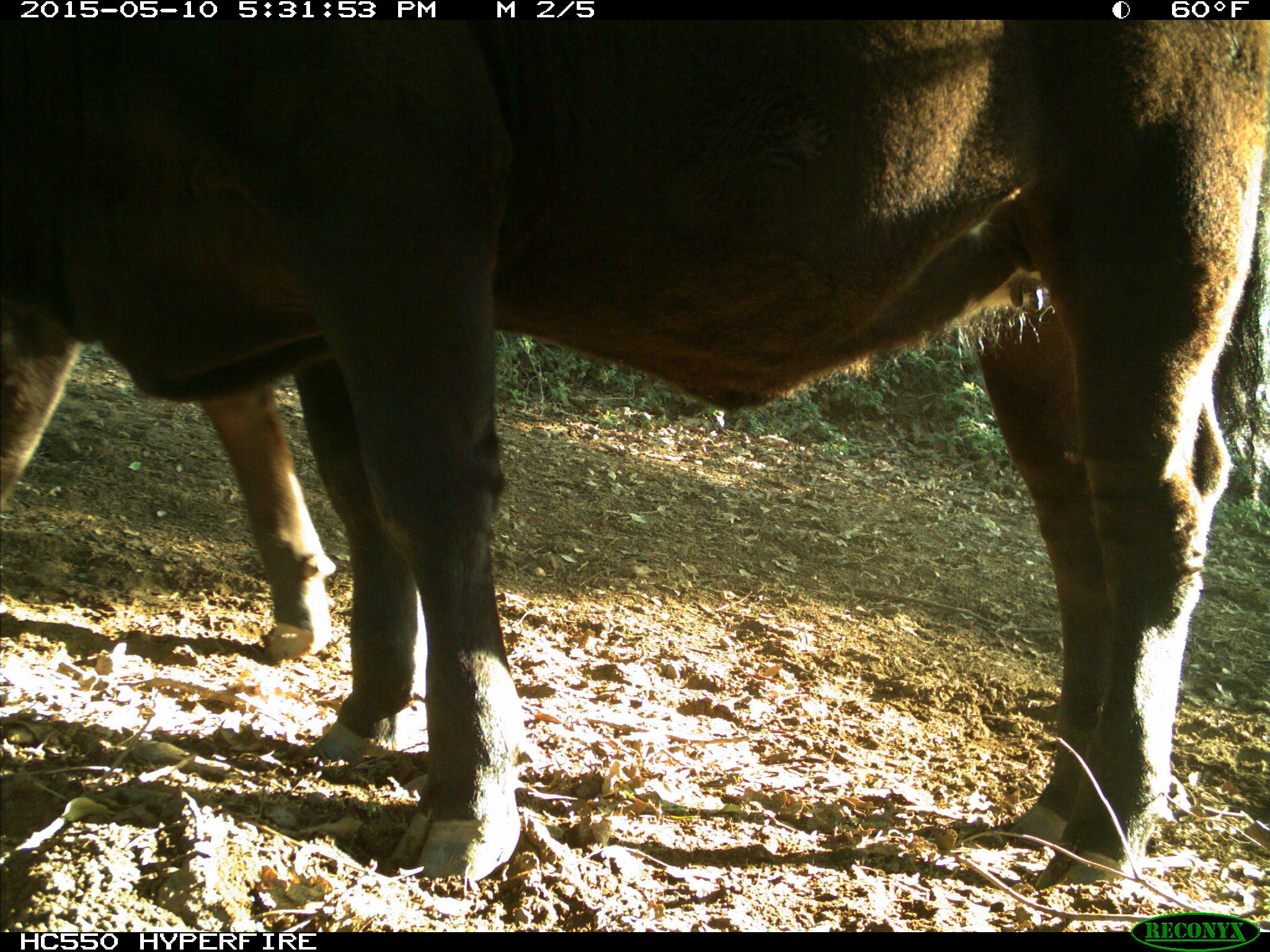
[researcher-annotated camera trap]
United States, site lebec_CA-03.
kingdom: Animalia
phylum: Chordata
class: Mammalia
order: Artiodactyla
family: Bovidae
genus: Bos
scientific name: Bos taurus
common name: domestic cow